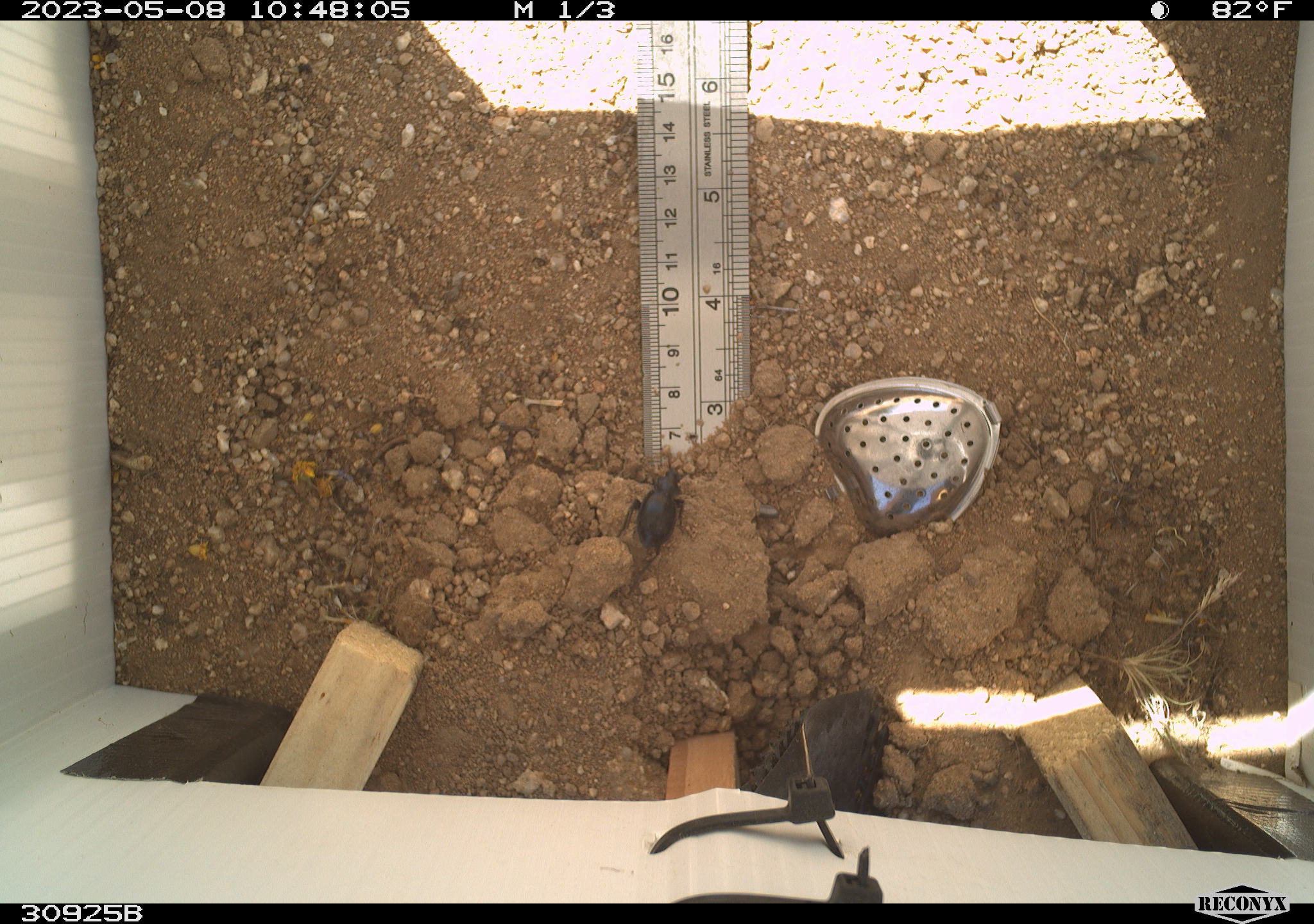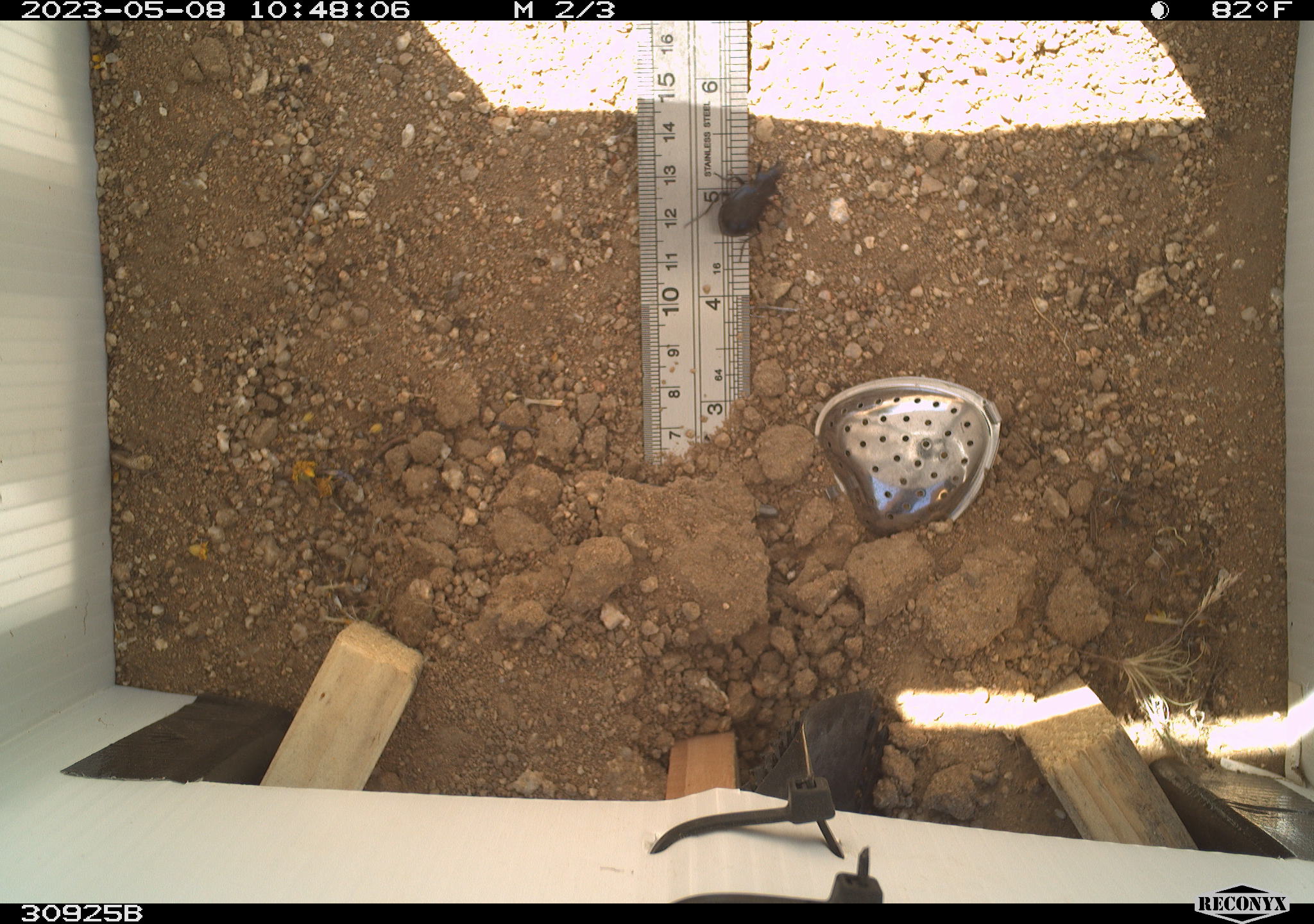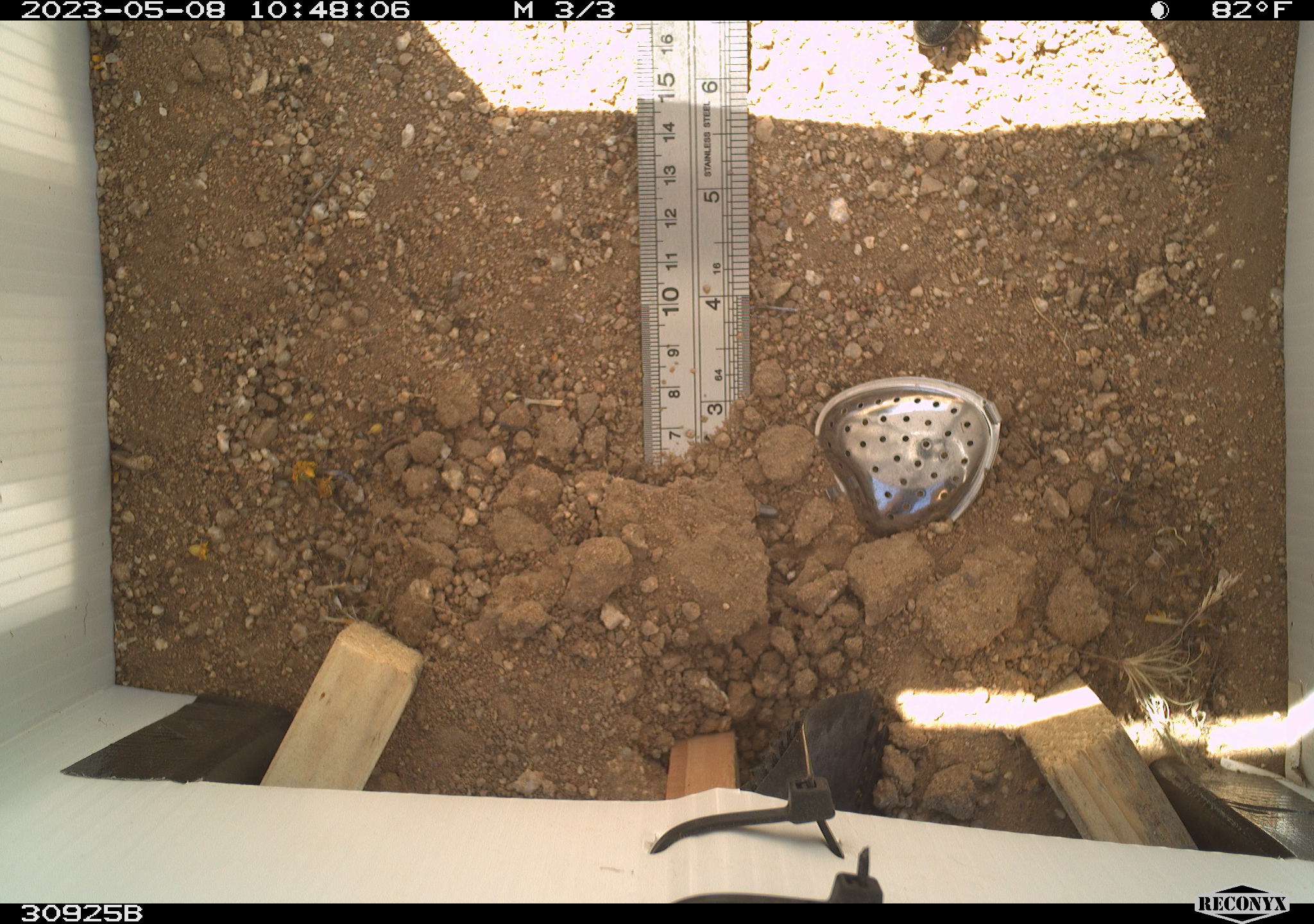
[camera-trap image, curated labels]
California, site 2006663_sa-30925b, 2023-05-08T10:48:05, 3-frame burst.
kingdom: Animalia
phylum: Arthropoda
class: Insecta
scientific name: Insecta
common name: insect